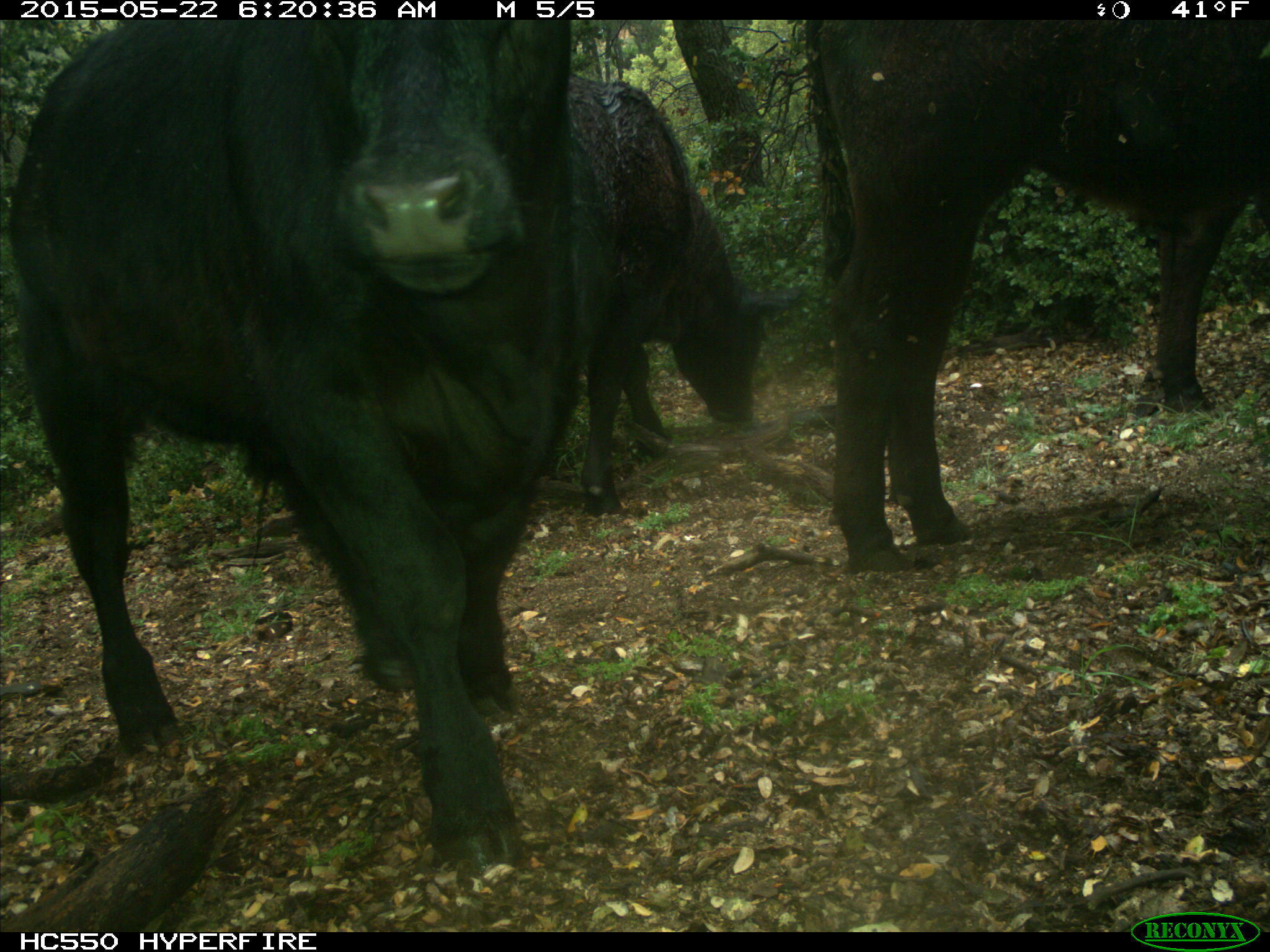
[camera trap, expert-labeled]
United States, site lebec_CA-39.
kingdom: Animalia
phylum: Chordata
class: Mammalia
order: Artiodactyla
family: Bovidae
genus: Bos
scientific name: Bos taurus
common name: domestic cow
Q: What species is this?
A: Bos taurus (domestic cow).